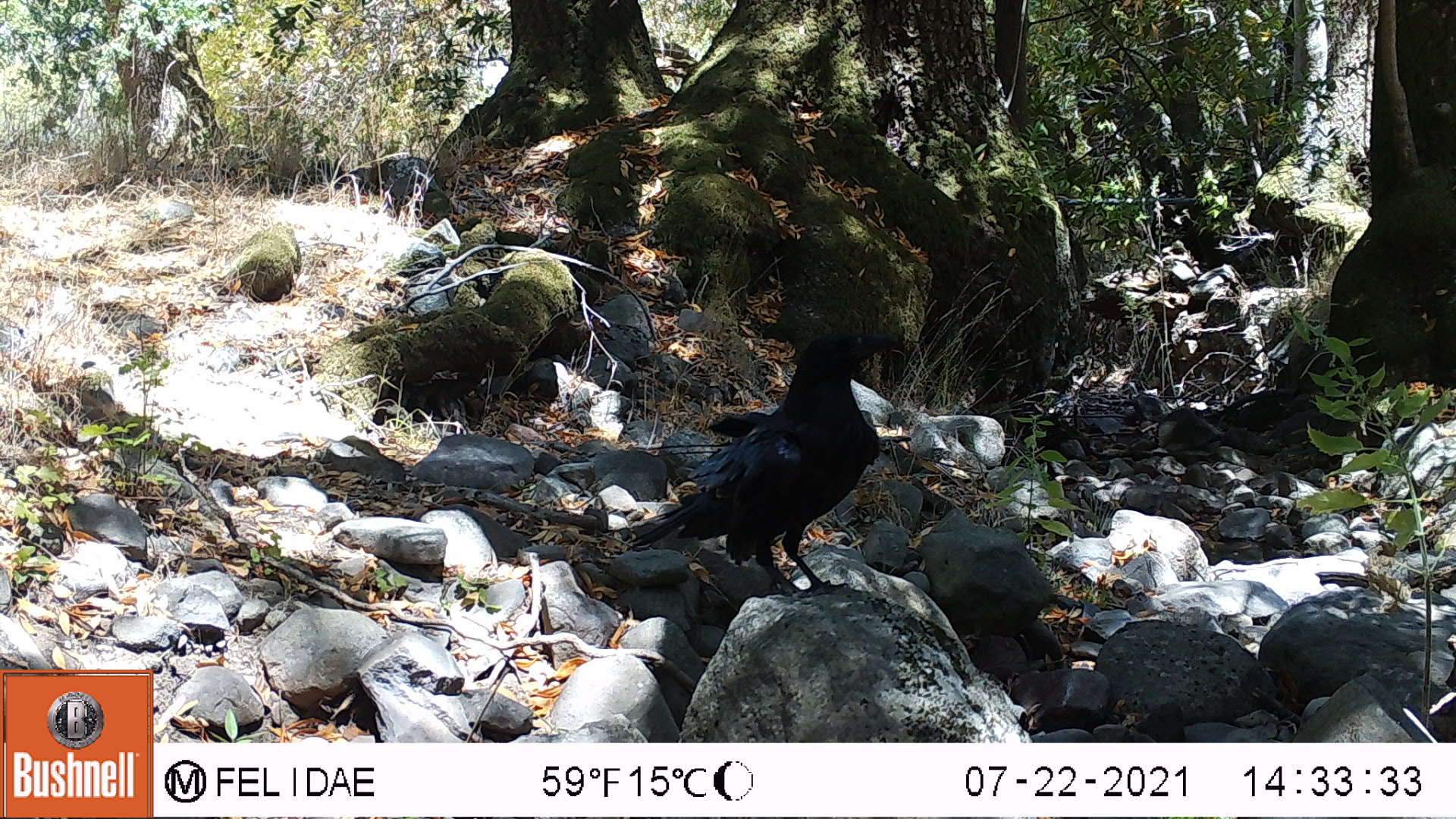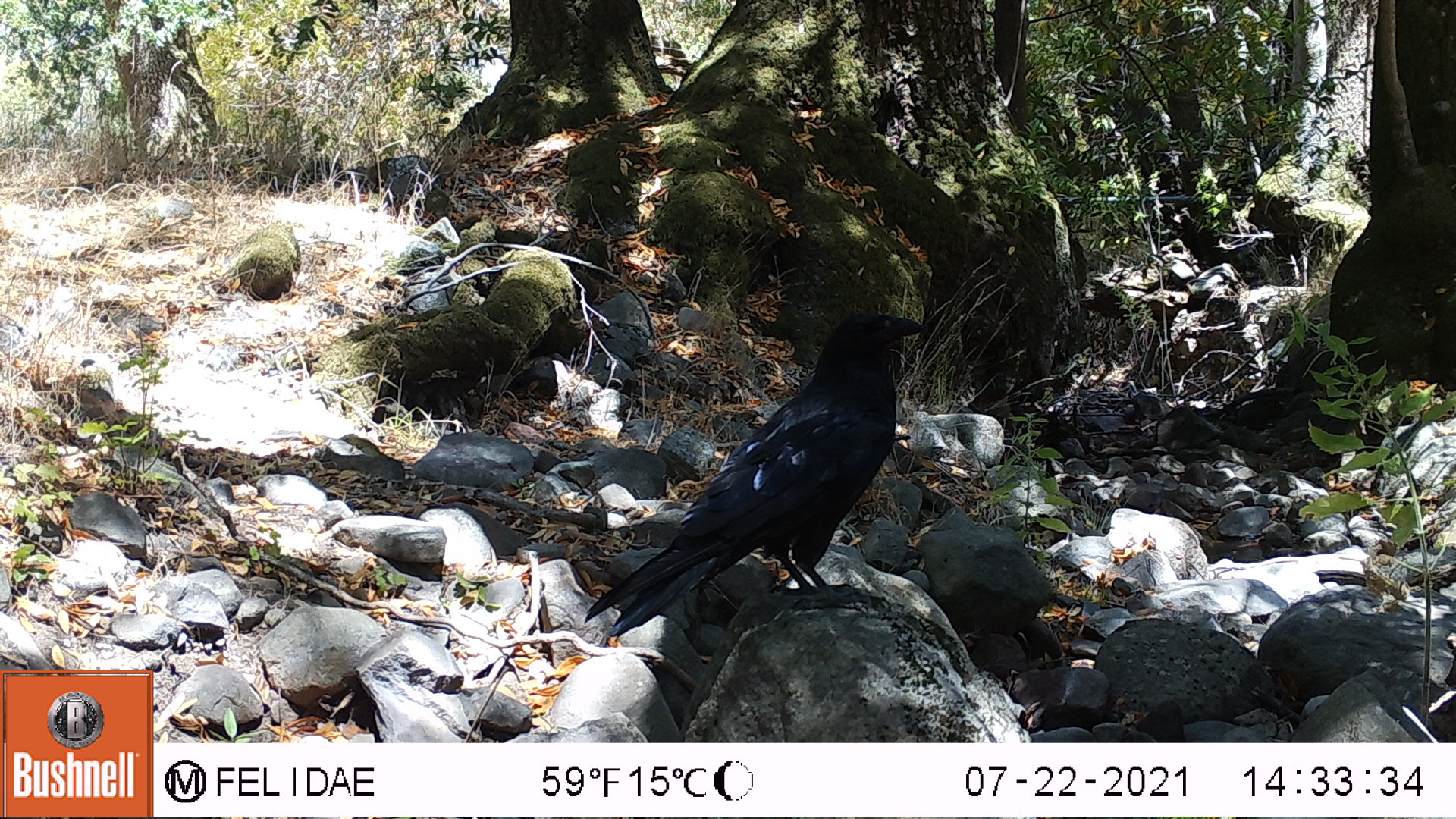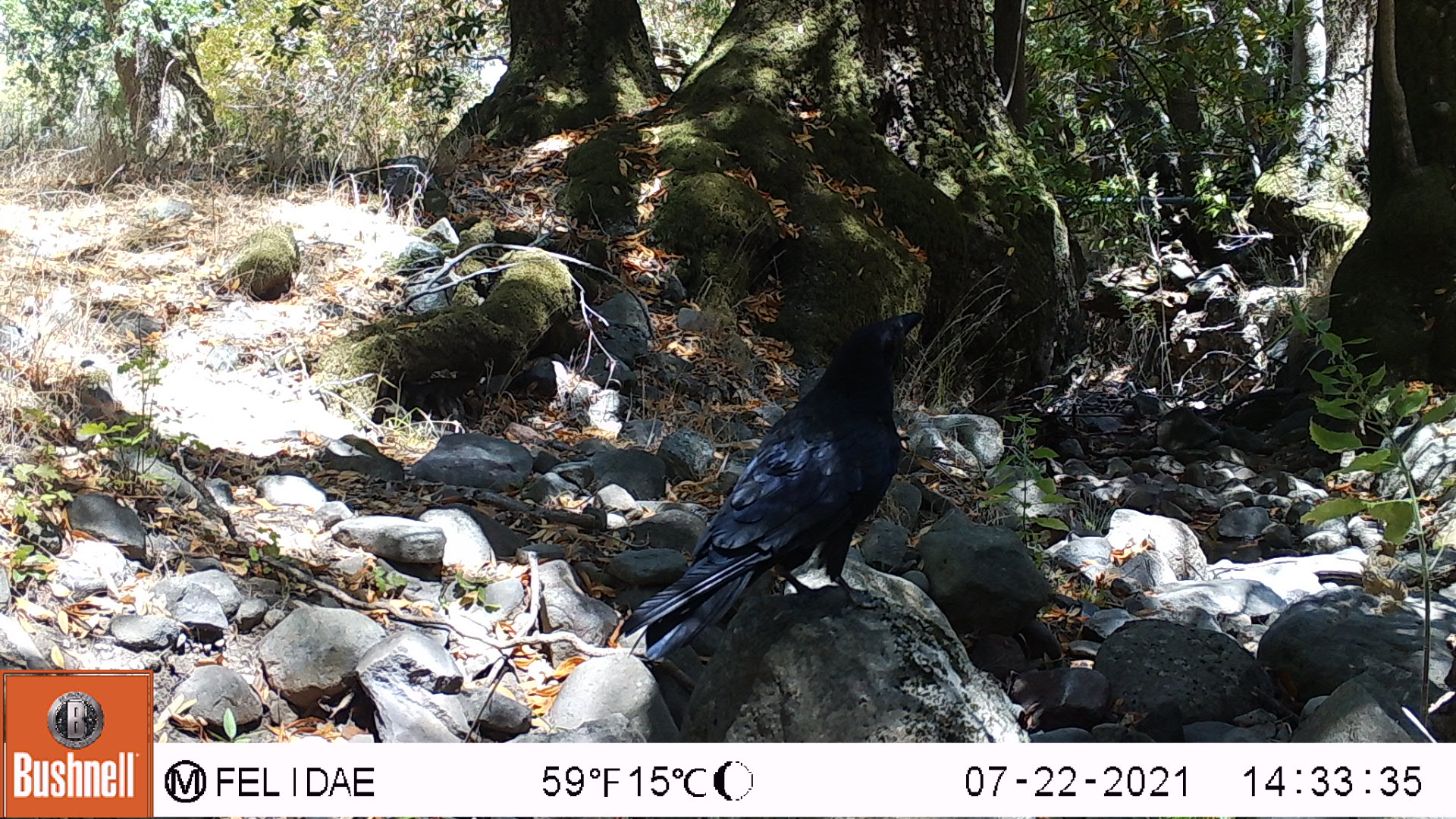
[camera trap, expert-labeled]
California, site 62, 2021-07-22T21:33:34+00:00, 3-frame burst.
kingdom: Animalia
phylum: Chordata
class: Aves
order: Passeriformes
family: Corvidae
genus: Corvus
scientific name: Corvus brachyrhynchos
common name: american crow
American crow (Corvus brachyrhynchos).